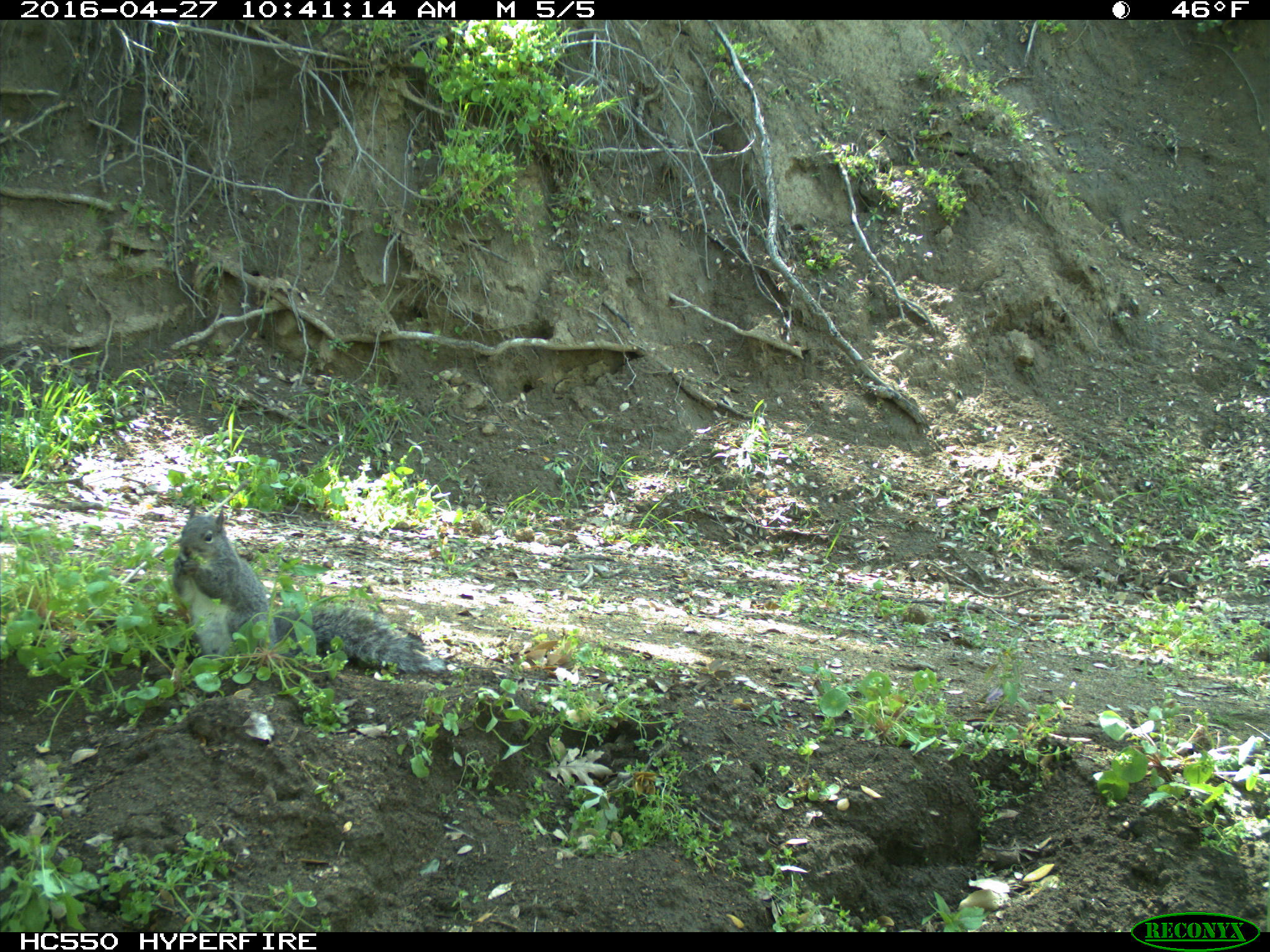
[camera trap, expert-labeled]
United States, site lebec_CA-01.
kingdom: Animalia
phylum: Chordata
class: Mammalia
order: Rodentia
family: Sciuridae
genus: Sciurus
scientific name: Sciurus carolinensis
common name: eastern gray squirrel